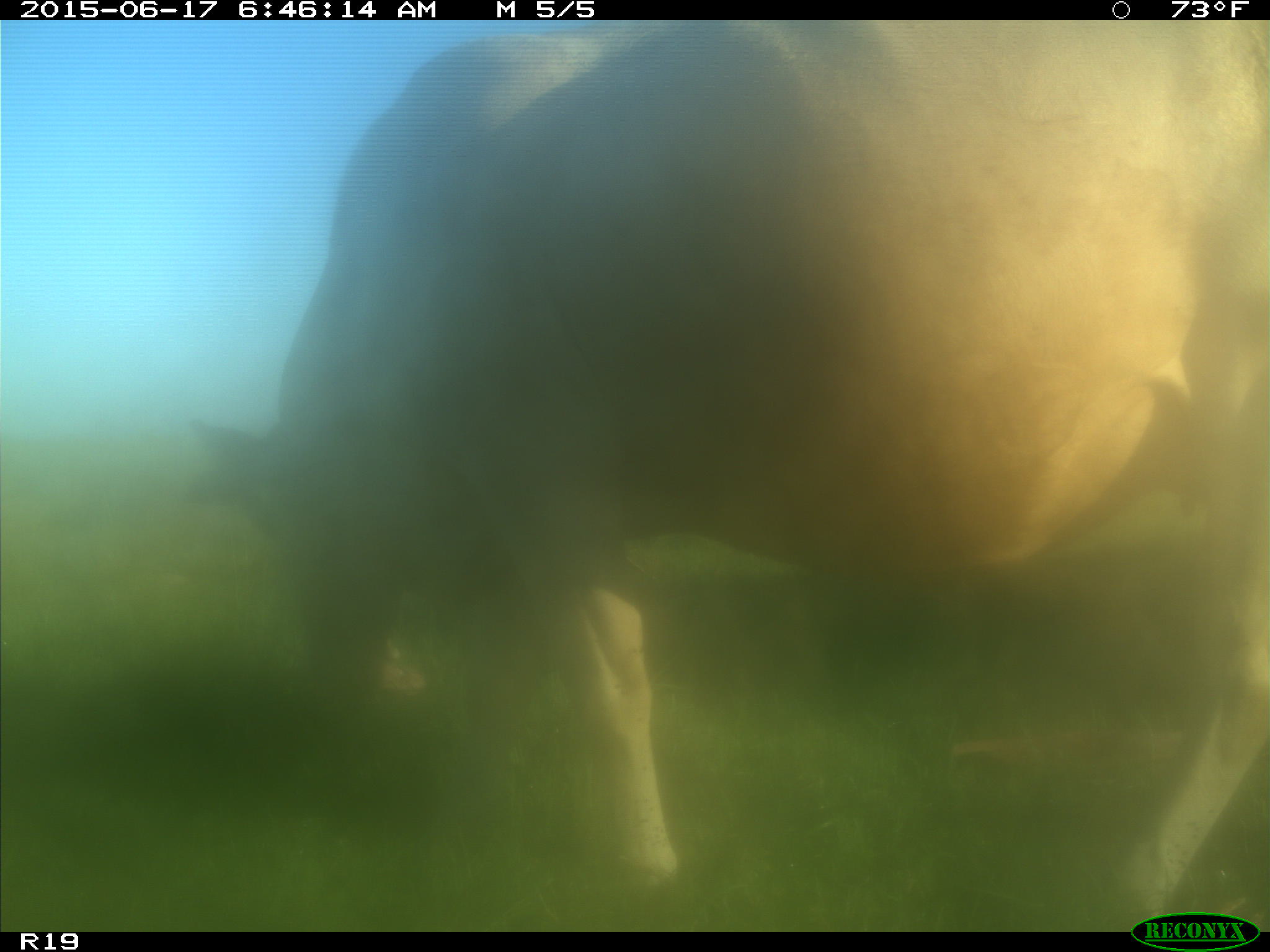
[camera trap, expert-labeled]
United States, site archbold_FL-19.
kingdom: Animalia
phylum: Chordata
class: Mammalia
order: Artiodactyla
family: Bovidae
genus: Bos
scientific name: Bos taurus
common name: domestic cow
Bos taurus (domestic cow).